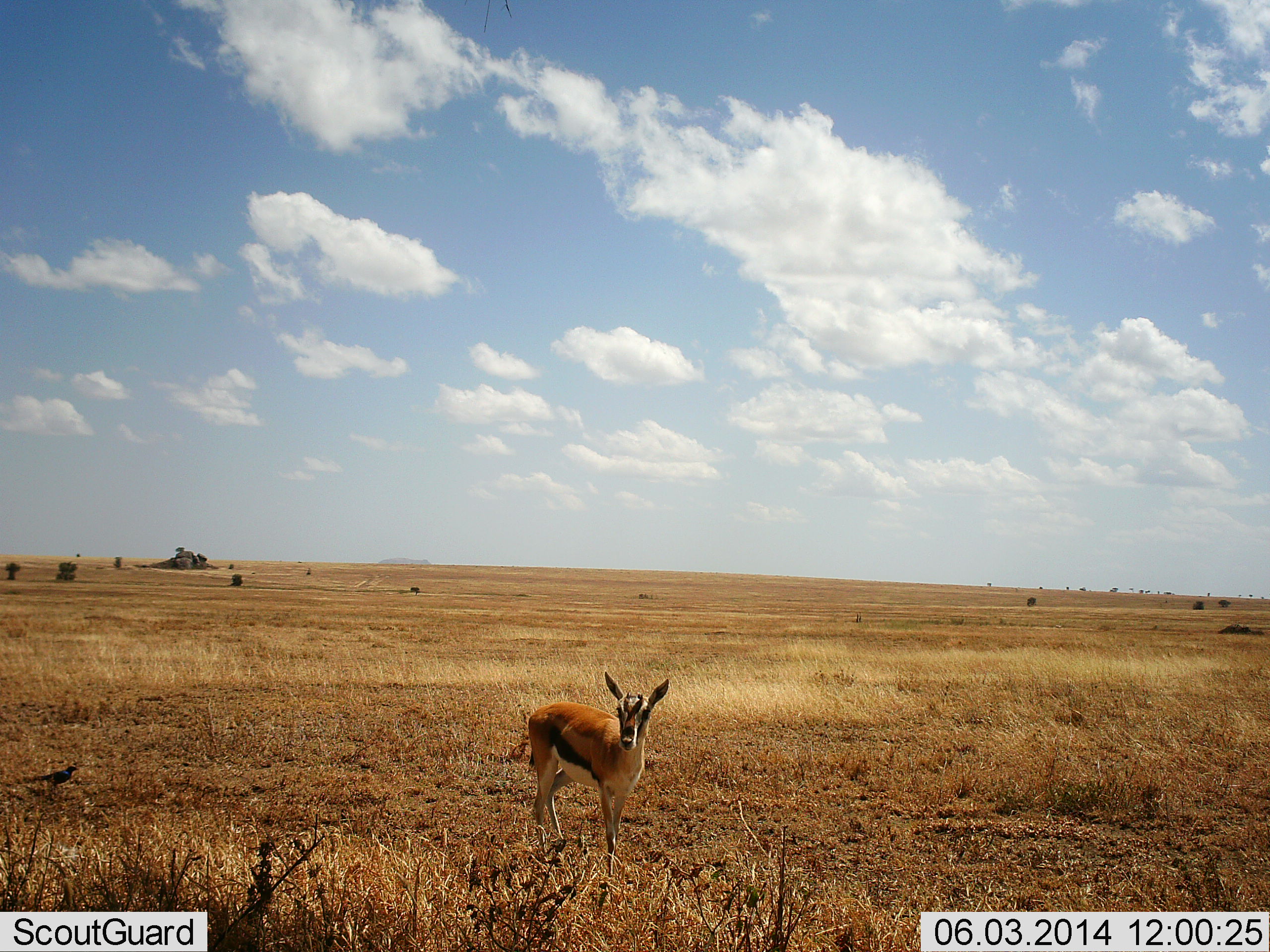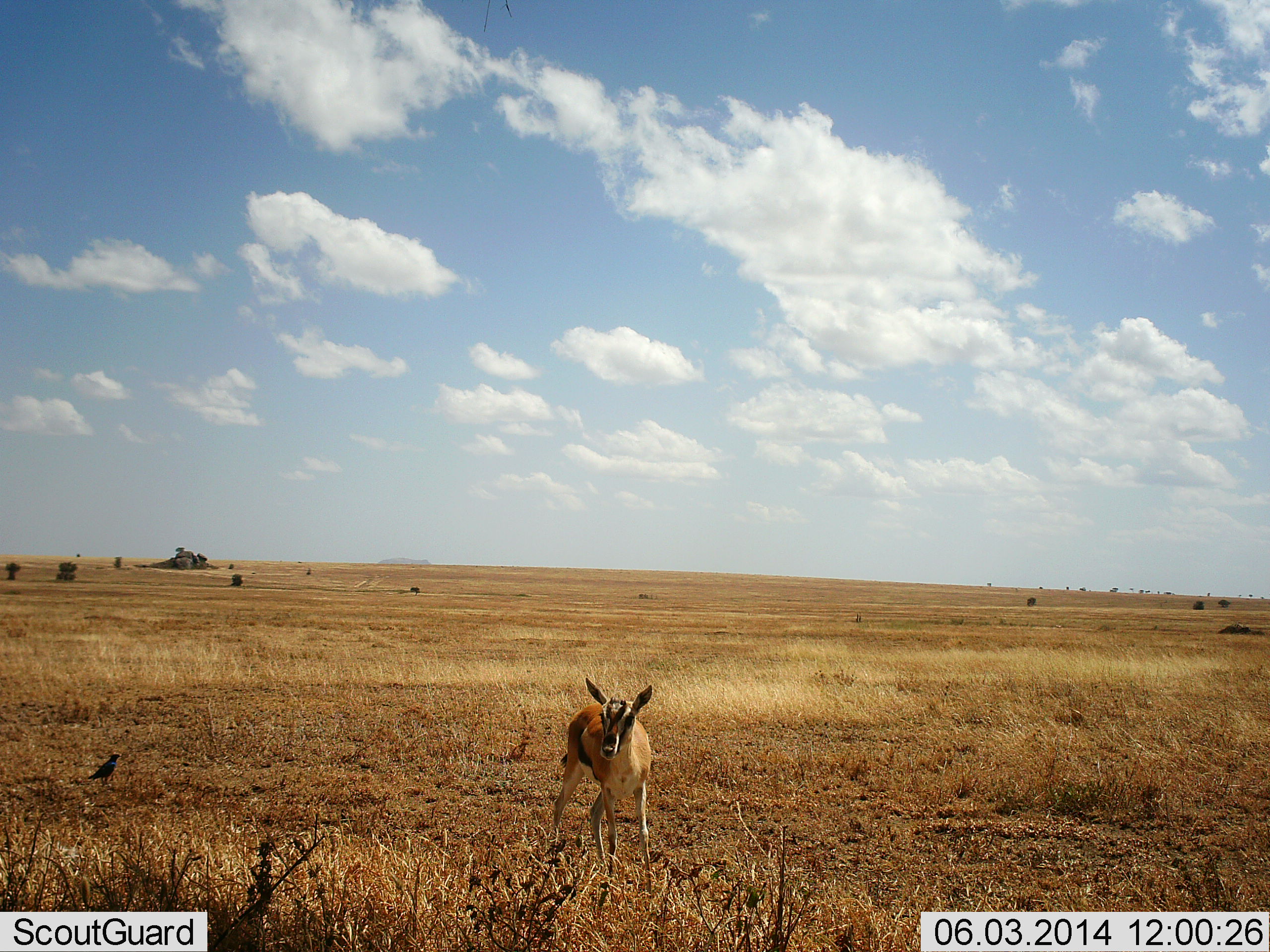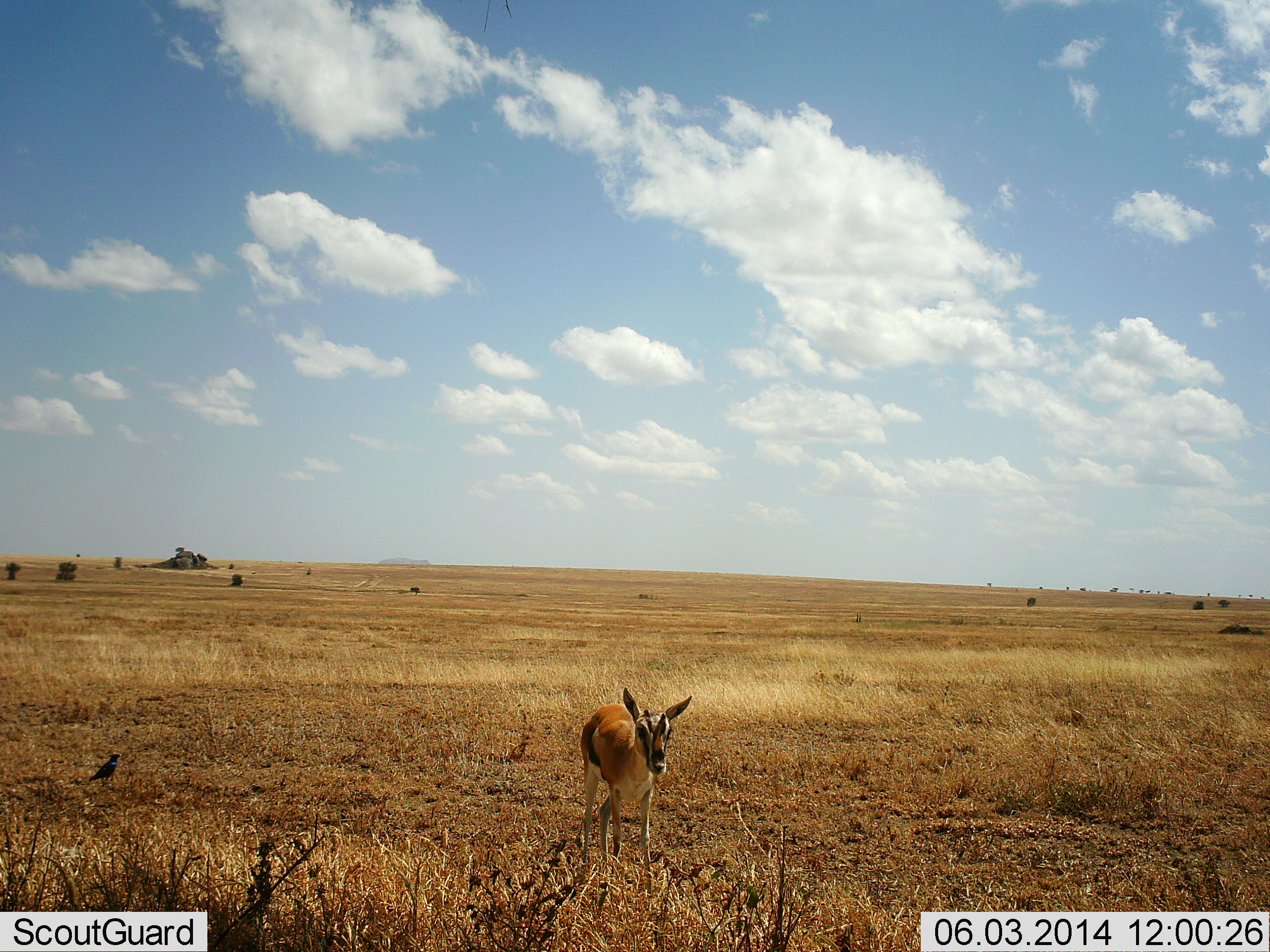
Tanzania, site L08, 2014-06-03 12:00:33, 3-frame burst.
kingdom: Animalia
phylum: Chordata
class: Mammalia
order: Artiodactyla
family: Bovidae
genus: Eudorcas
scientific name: Eudorcas thomsonii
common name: thomson's gazelle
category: gazellethomsons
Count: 1.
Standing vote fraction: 69%.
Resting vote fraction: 8%.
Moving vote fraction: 38%.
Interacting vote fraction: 8%.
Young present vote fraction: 8%.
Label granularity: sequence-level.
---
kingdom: Animalia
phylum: Chordata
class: Aves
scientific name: Aves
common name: bird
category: otherbird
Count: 1.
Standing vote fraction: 30%.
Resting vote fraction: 0%.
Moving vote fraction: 70%.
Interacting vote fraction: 0%.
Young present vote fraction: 0%.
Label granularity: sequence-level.